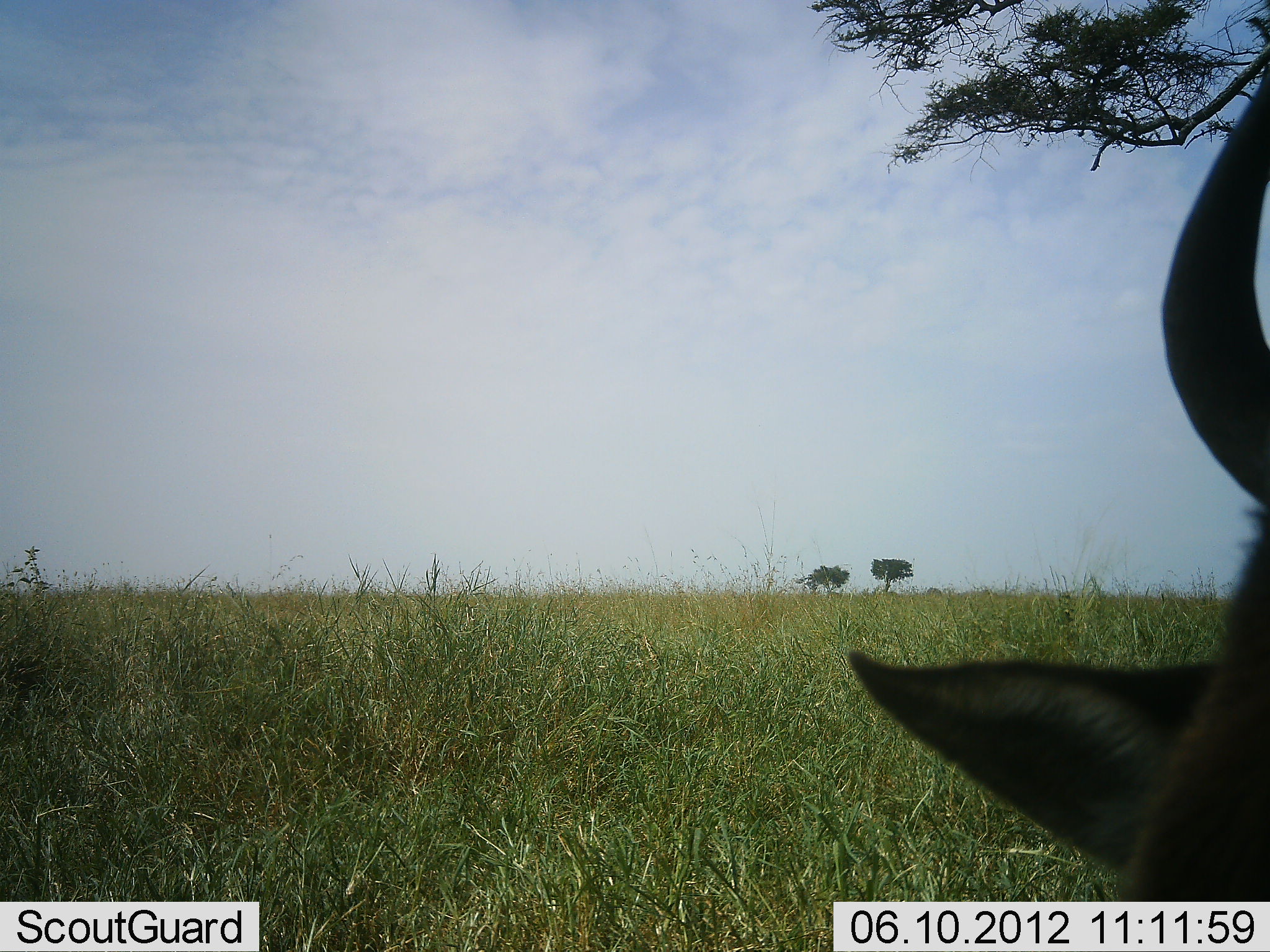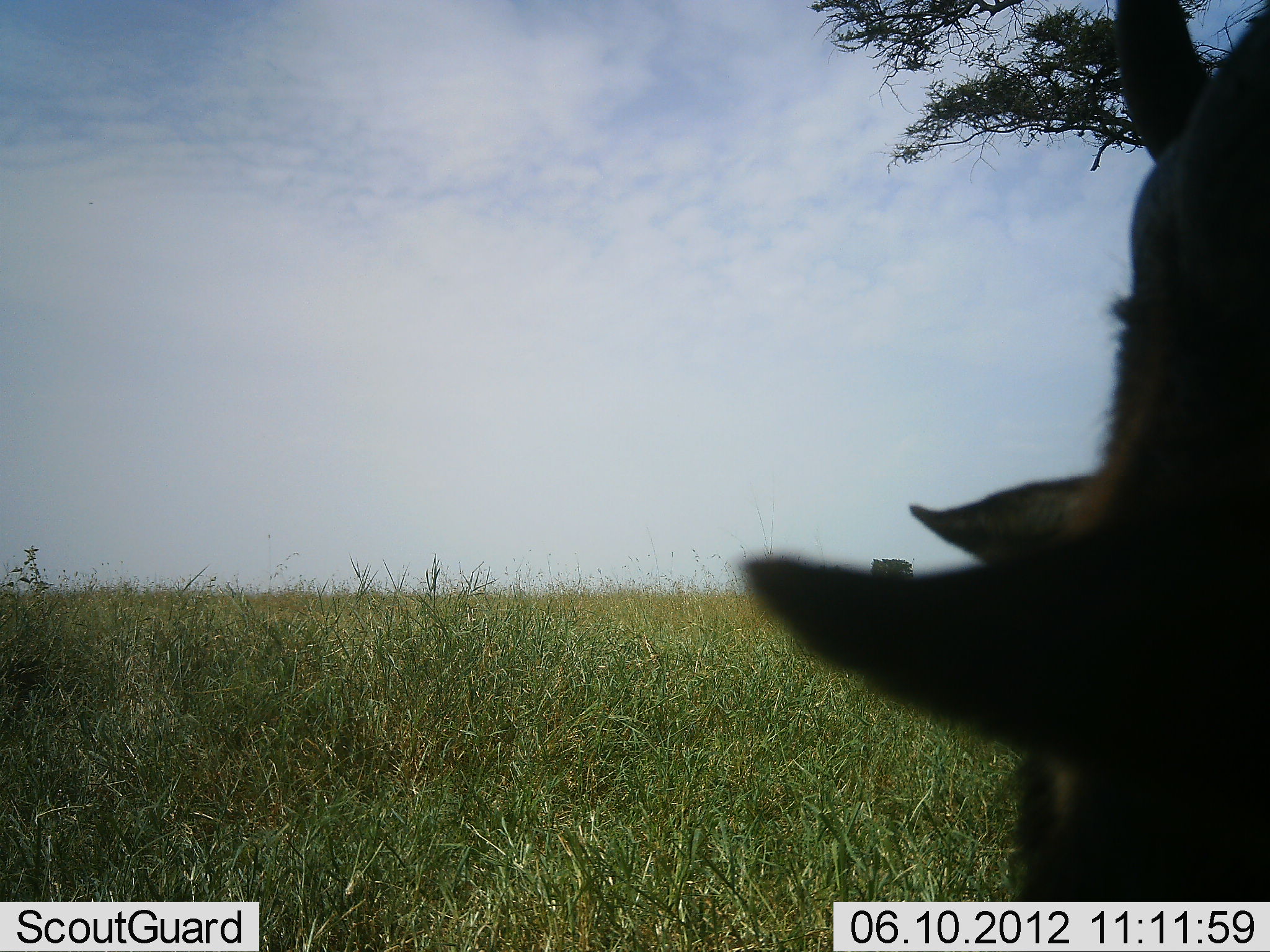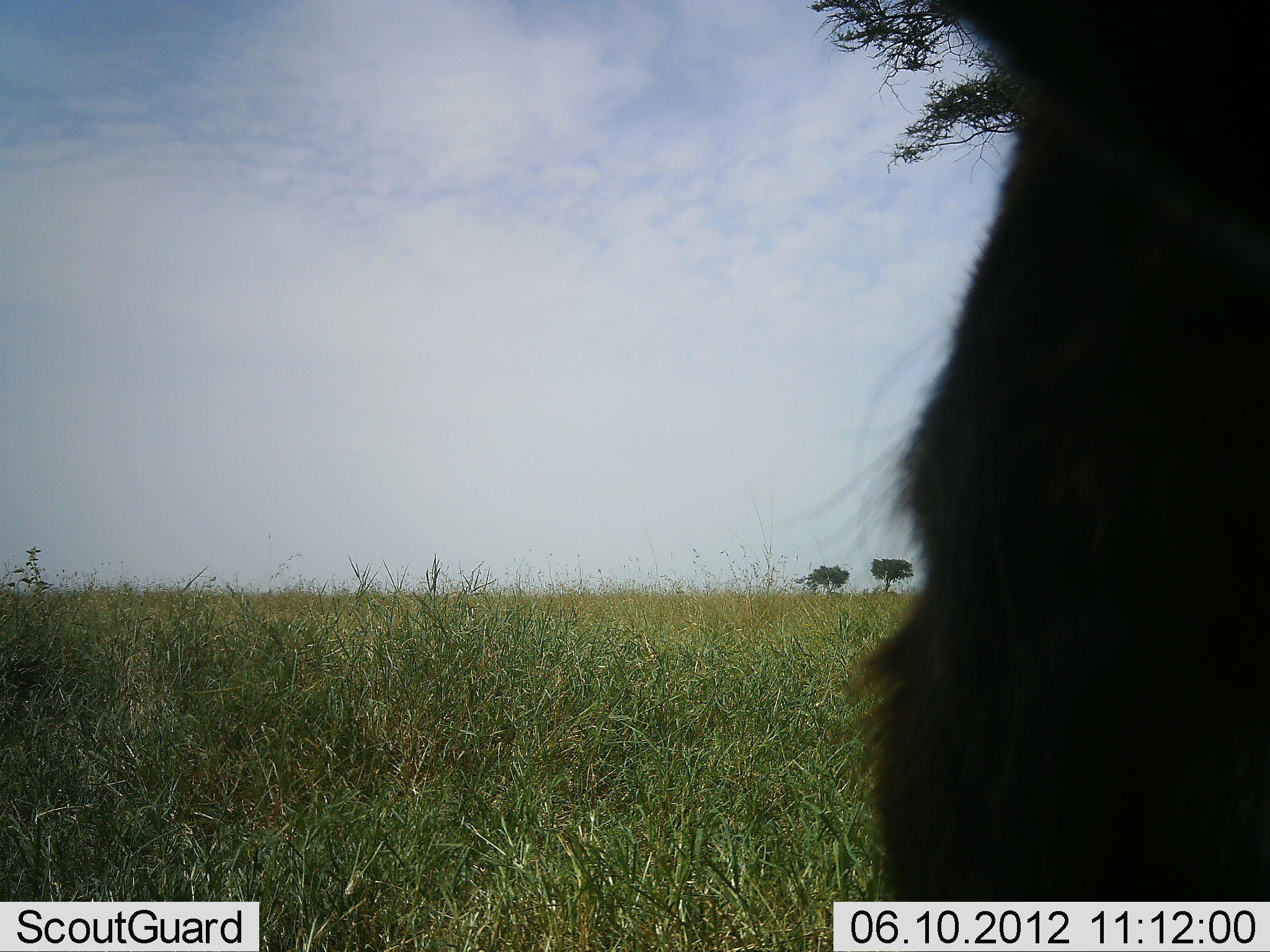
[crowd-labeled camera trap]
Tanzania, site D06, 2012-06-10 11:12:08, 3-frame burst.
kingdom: Animalia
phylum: Chordata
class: Mammalia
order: Artiodactyla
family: Bovidae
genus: Connochaetes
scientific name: Connochaetes taurinus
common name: blue wildebeest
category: wildebeest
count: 1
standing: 20%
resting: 20%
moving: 10%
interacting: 0%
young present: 0%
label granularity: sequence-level